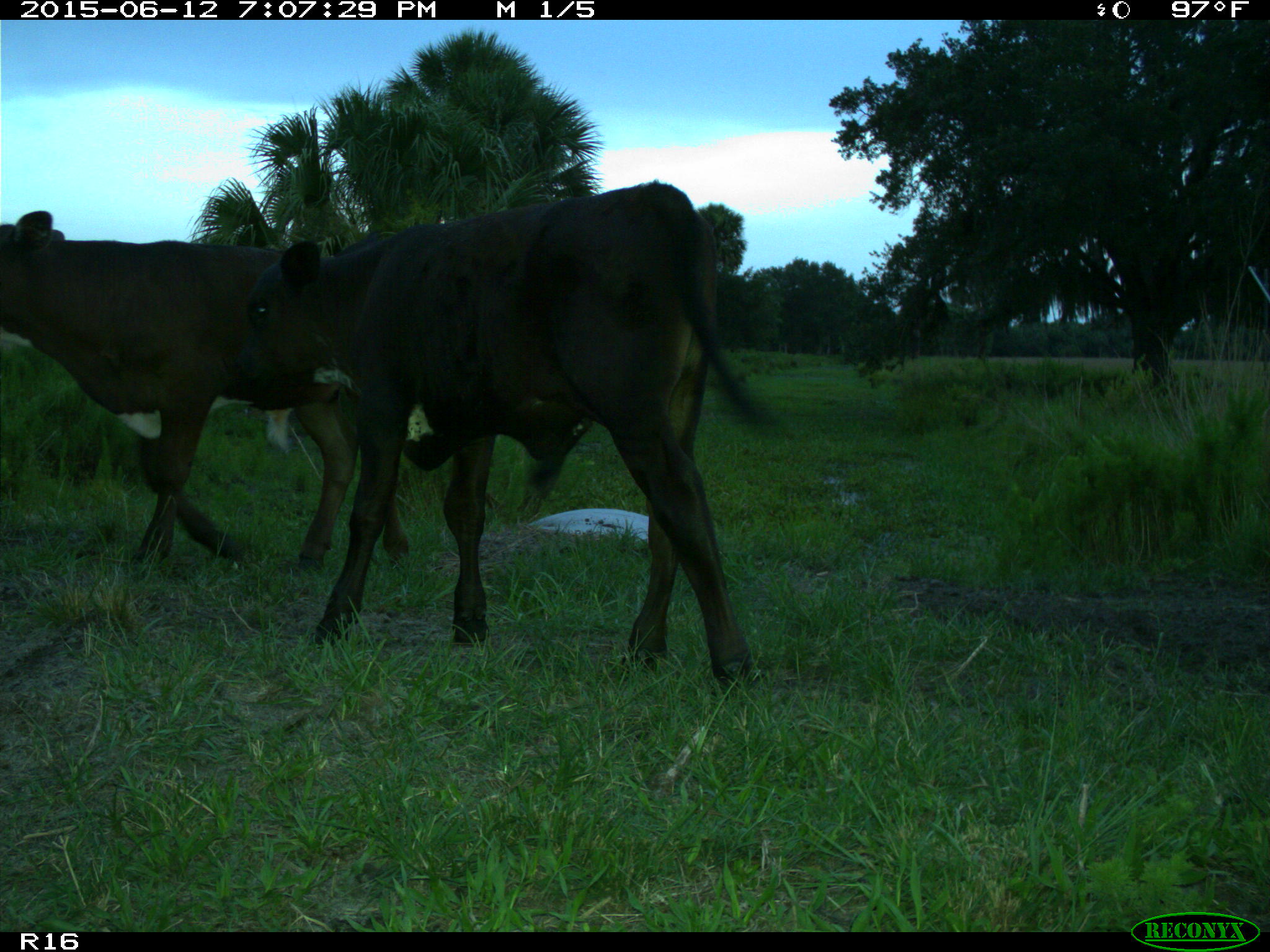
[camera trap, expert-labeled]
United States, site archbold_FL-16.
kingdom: Animalia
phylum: Chordata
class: Mammalia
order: Artiodactyla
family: Bovidae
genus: Bos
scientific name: Bos taurus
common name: domestic cow